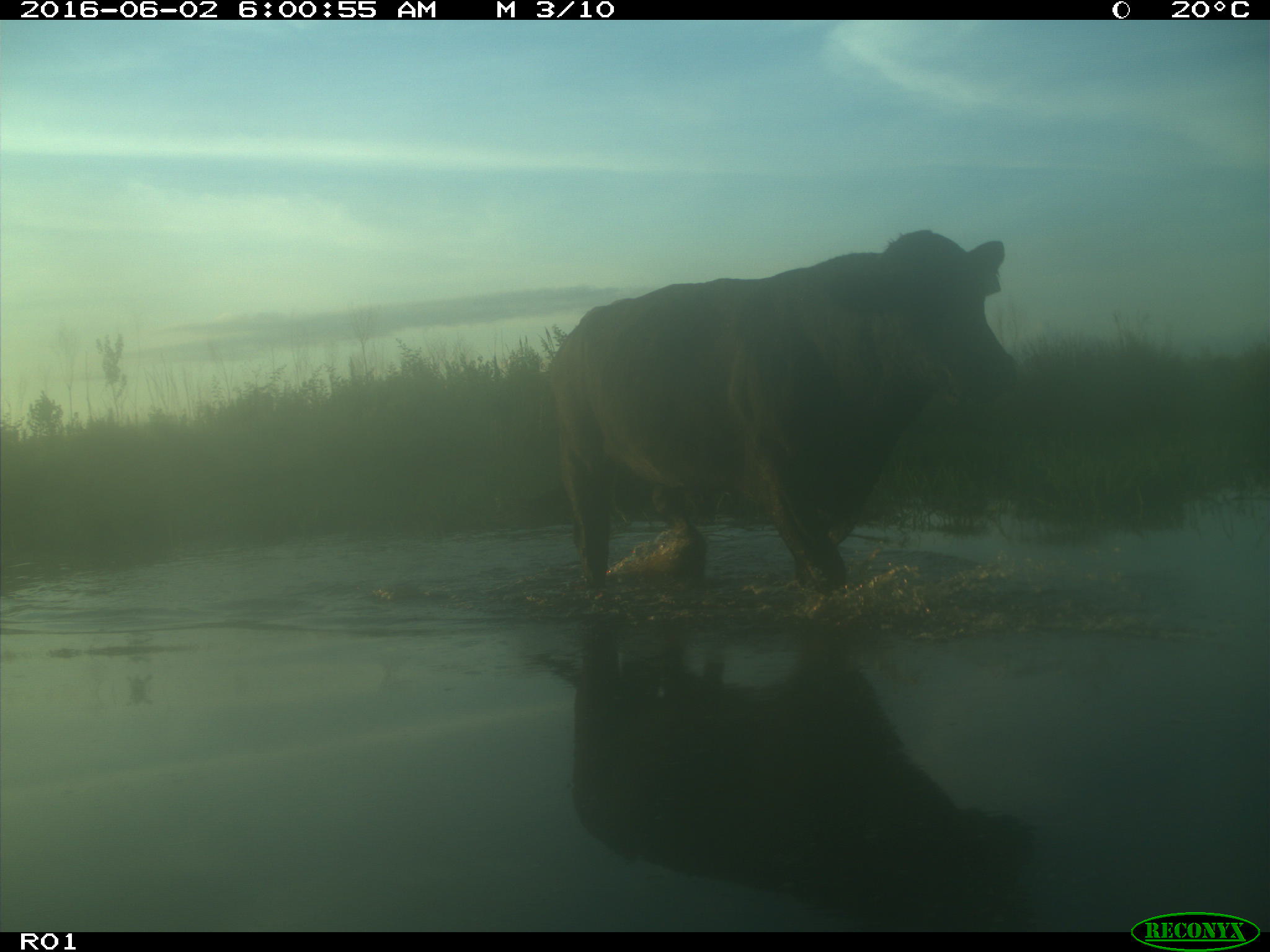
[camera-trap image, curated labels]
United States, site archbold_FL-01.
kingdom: Animalia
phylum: Chordata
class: Mammalia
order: Artiodactyla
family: Bovidae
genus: Bos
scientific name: Bos taurus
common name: domestic cow